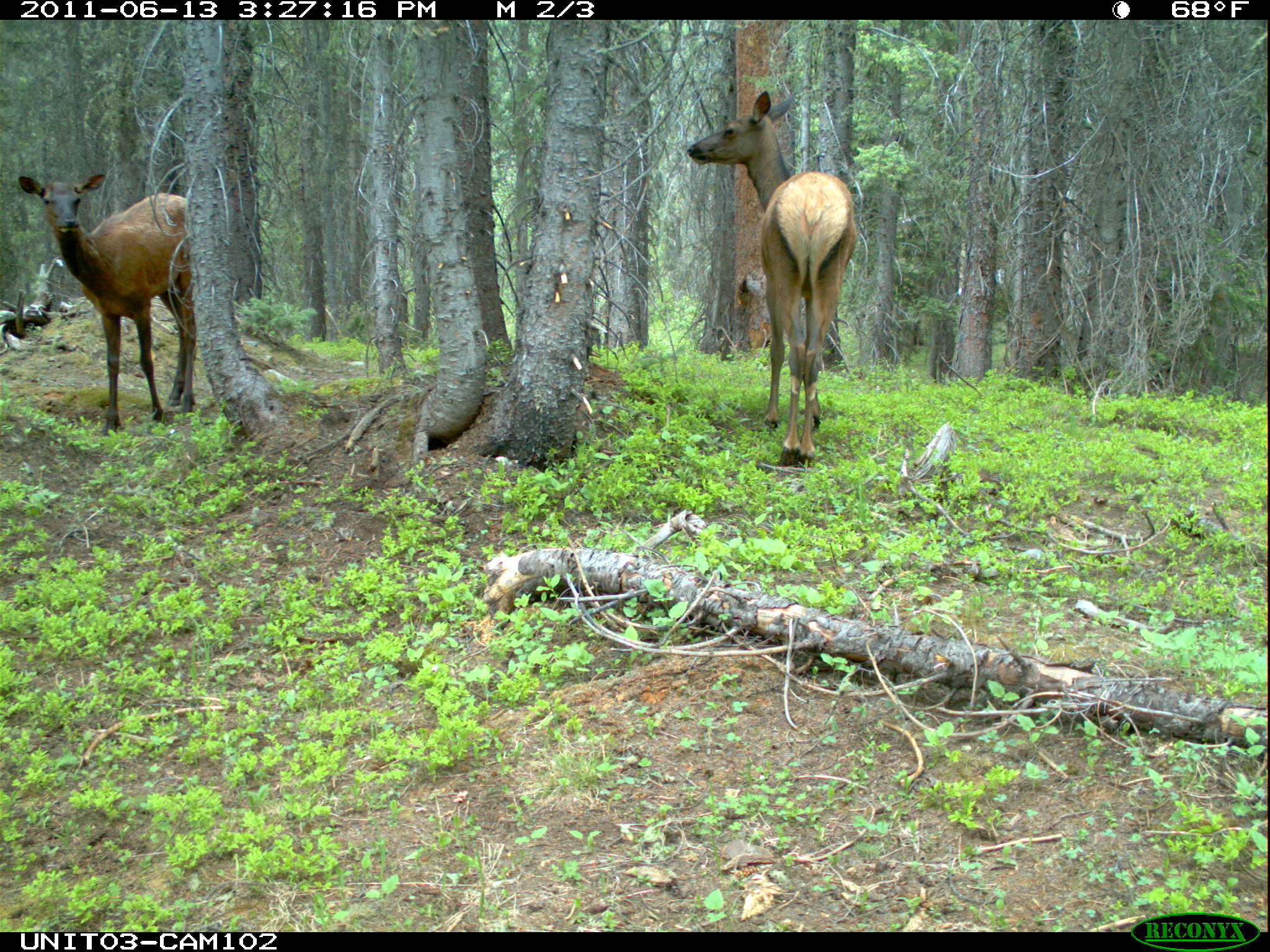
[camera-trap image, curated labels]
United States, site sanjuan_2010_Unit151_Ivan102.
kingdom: Animalia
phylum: Chordata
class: Mammalia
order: Artiodactyla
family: Cervidae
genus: Cervus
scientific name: Cervus elaphus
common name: red deer